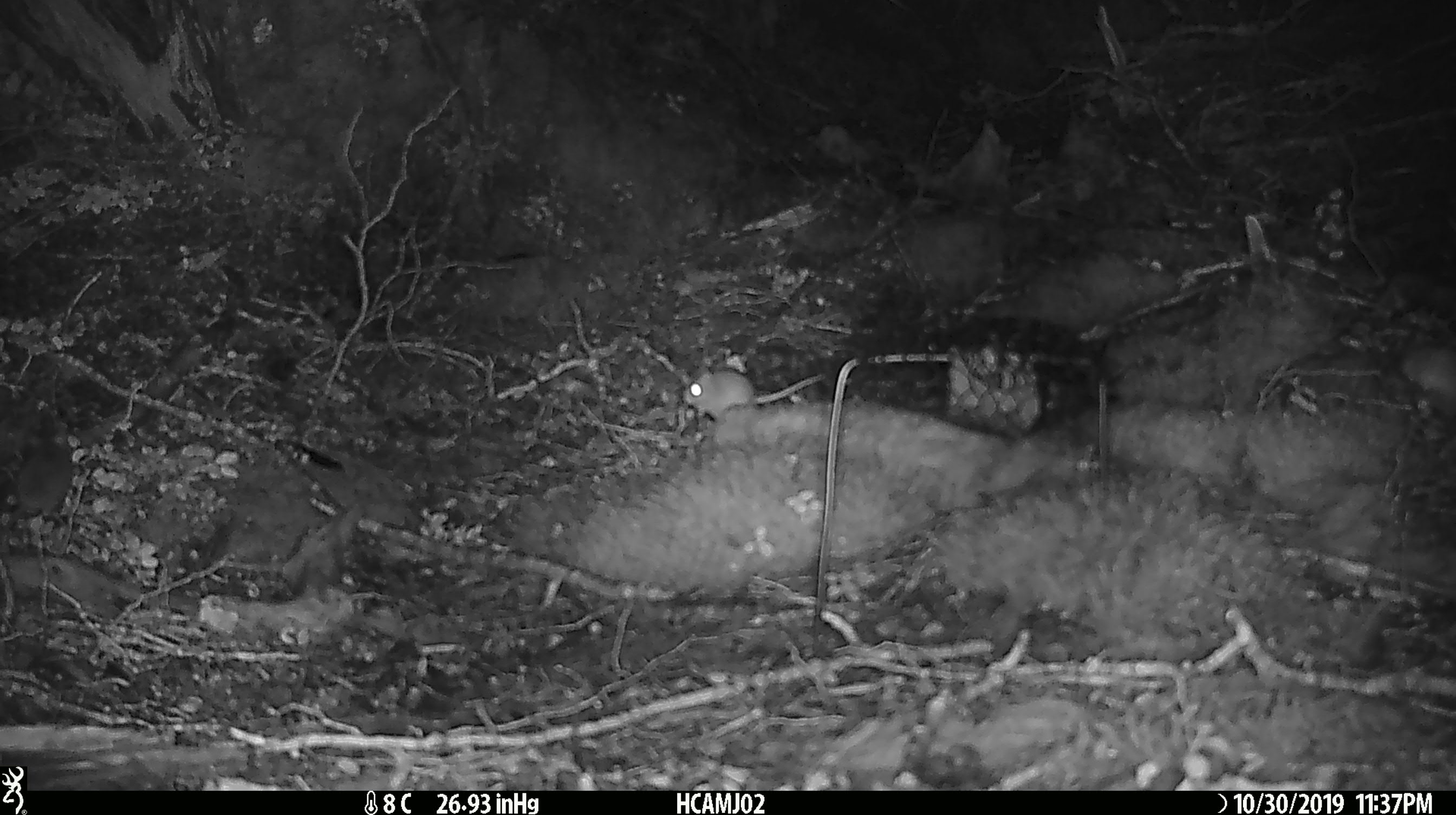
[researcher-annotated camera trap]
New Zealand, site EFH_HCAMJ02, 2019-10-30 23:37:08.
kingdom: Animalia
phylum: Chordata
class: Mammalia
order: Rodentia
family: Muridae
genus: Mus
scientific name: Mus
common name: mouse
Mouse (Mus).